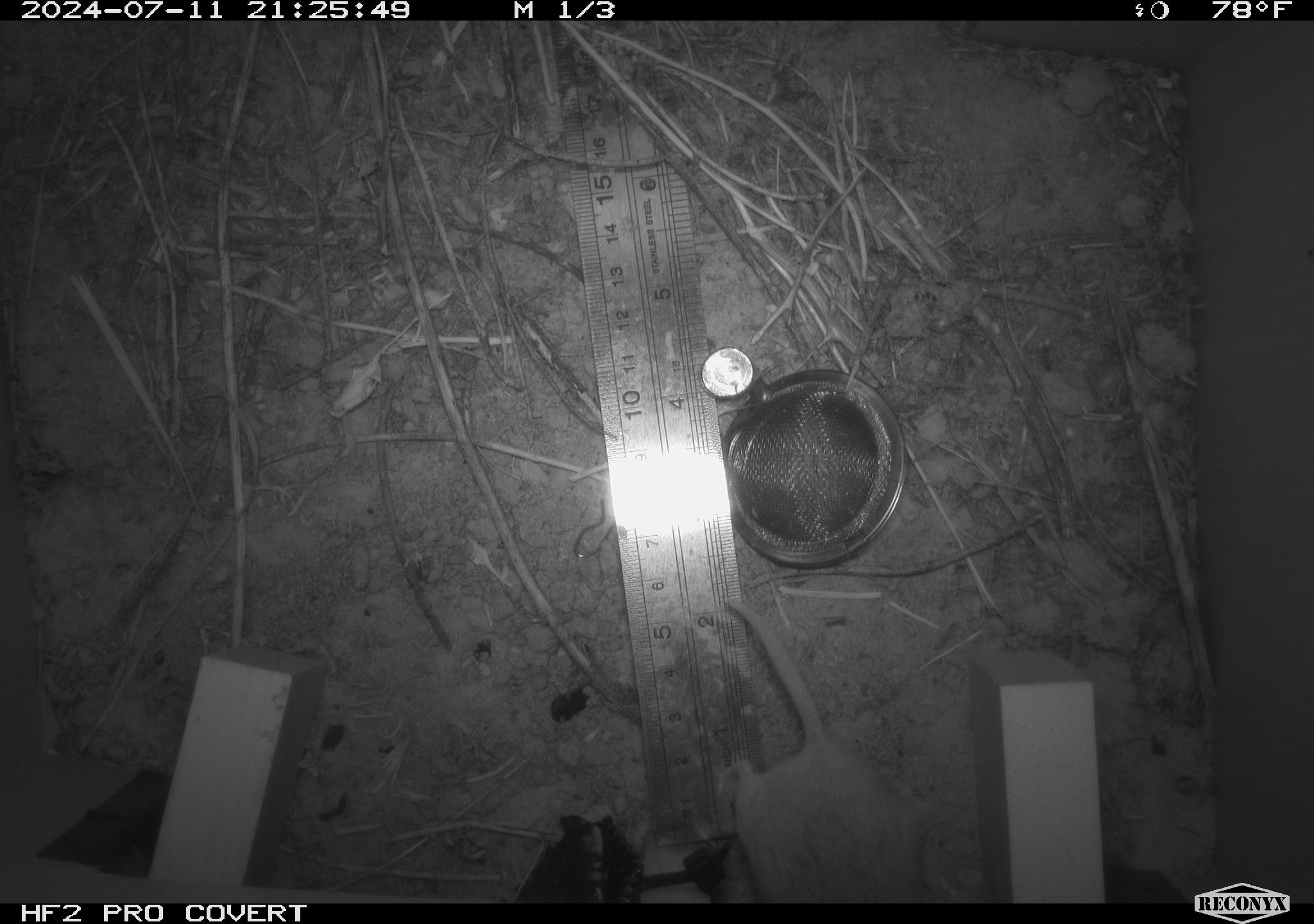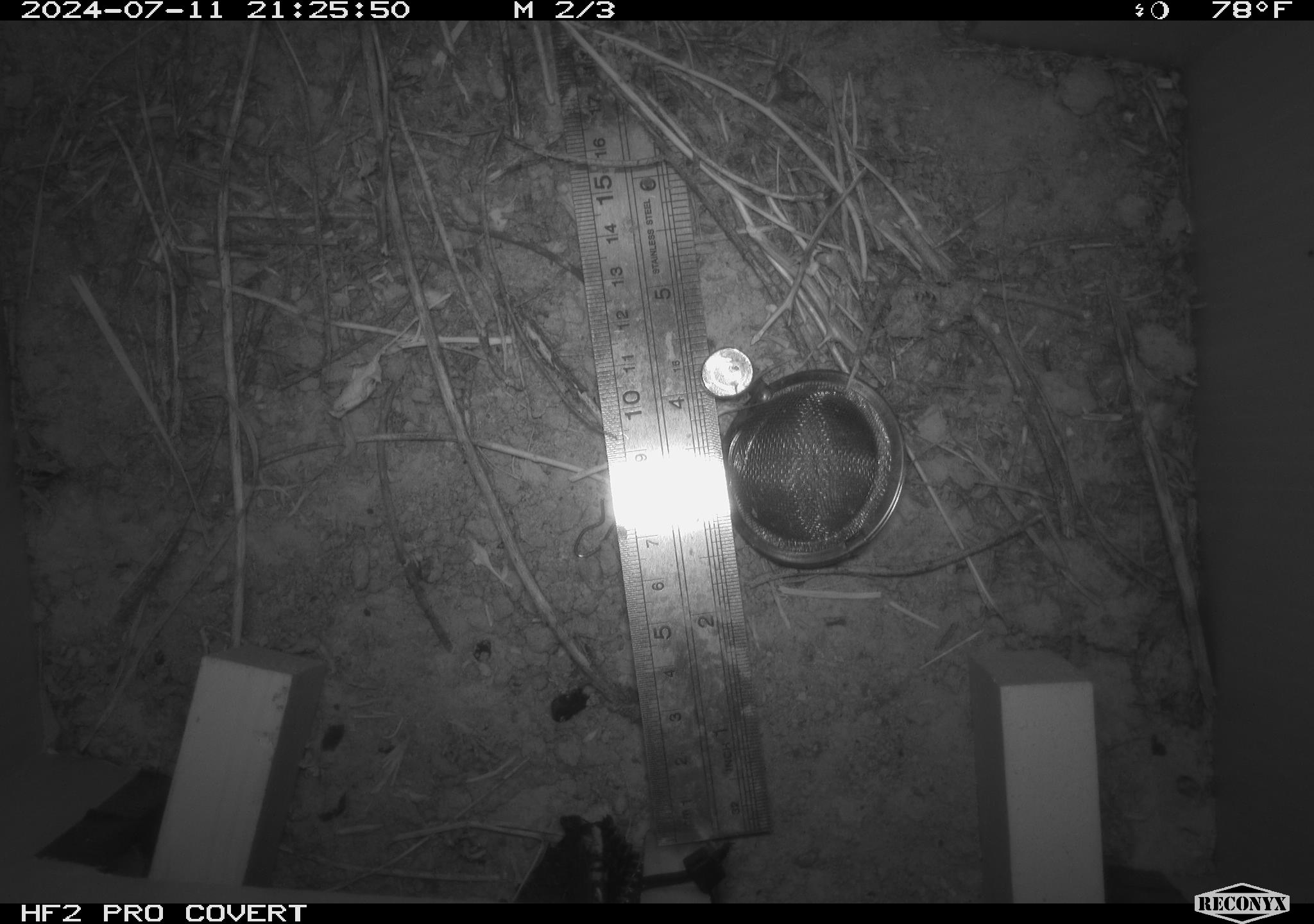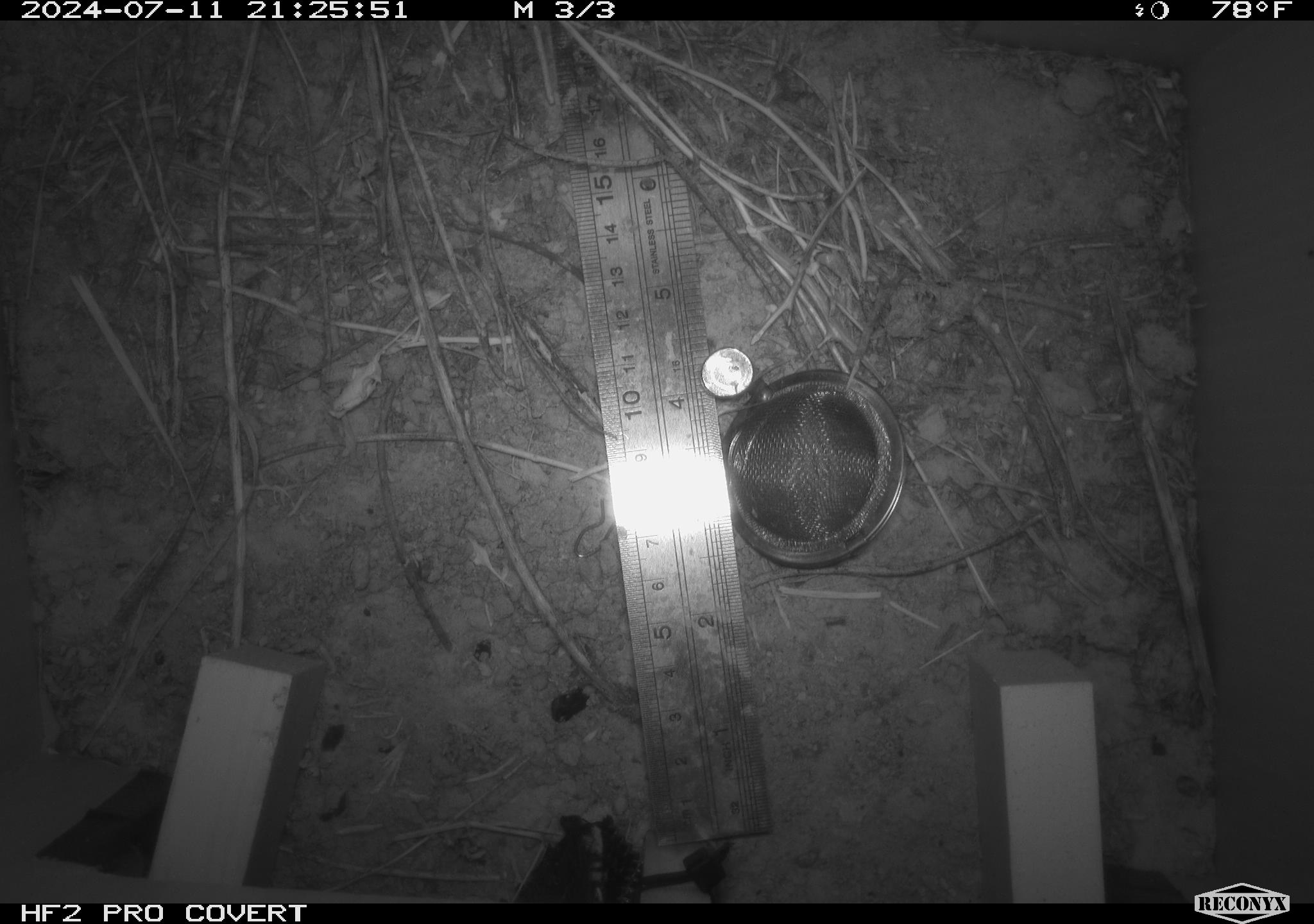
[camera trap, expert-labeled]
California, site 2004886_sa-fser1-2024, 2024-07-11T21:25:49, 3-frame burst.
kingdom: Animalia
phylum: Chordata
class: Mammalia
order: Rodentia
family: Cricetidae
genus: Neotoma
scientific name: Neotoma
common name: pack rat or woodrat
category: neotoma species